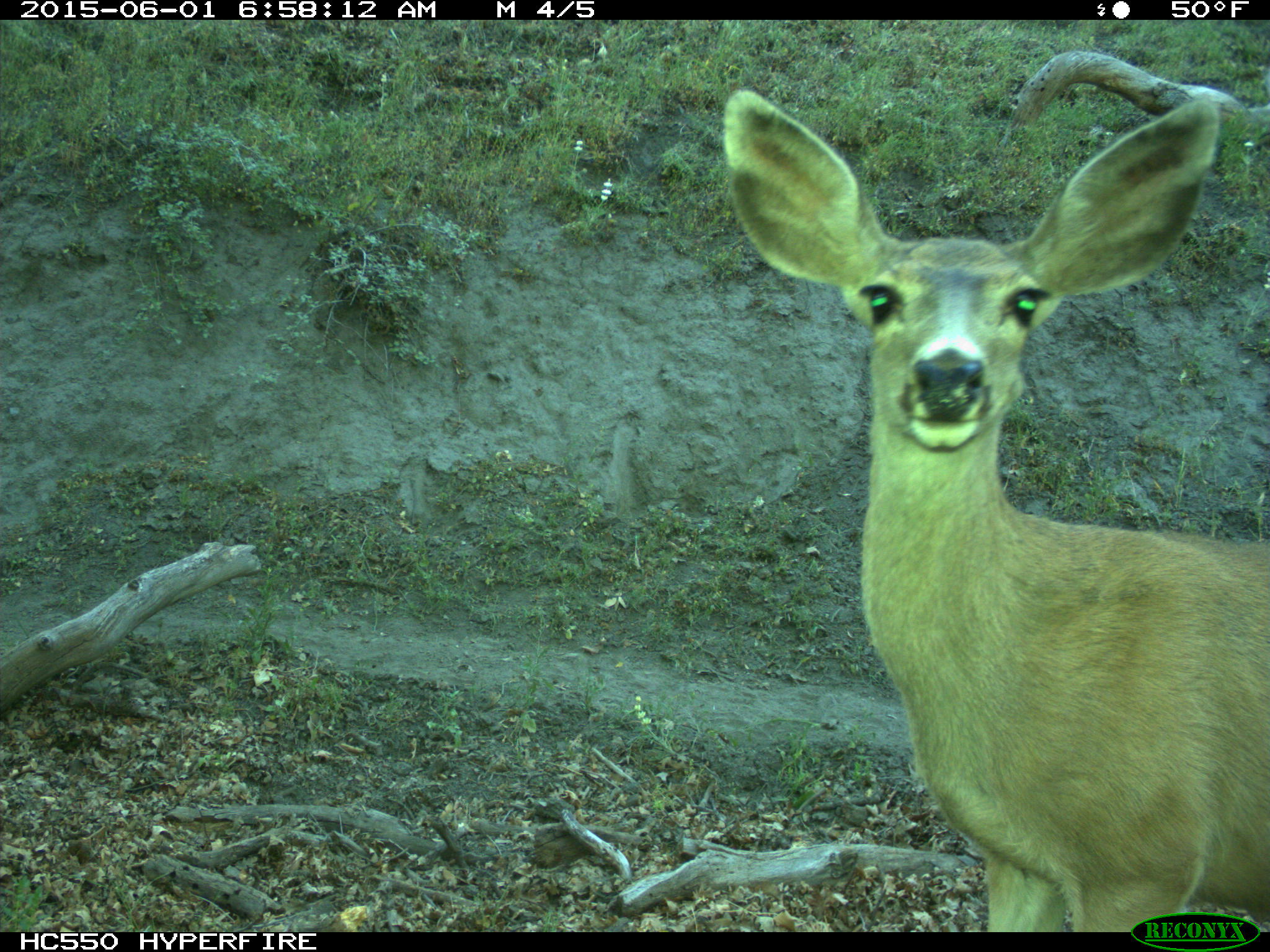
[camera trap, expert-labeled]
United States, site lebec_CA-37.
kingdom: Animalia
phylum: Chordata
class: Mammalia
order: Artiodactyla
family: Cervidae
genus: Odocoileus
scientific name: Odocoileus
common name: deer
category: unidentified deer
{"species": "unidentified deer (deer) (Odocoileus)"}